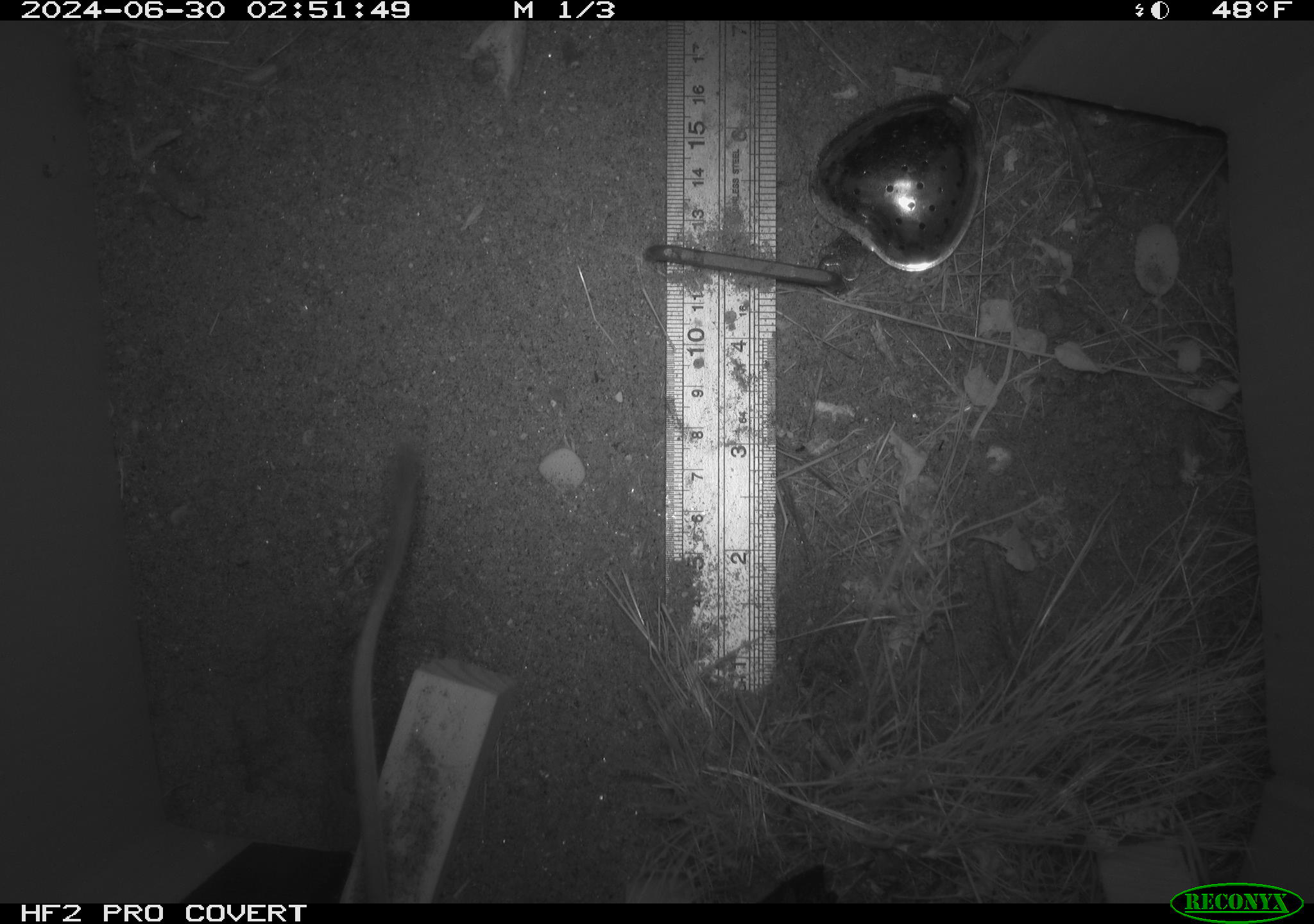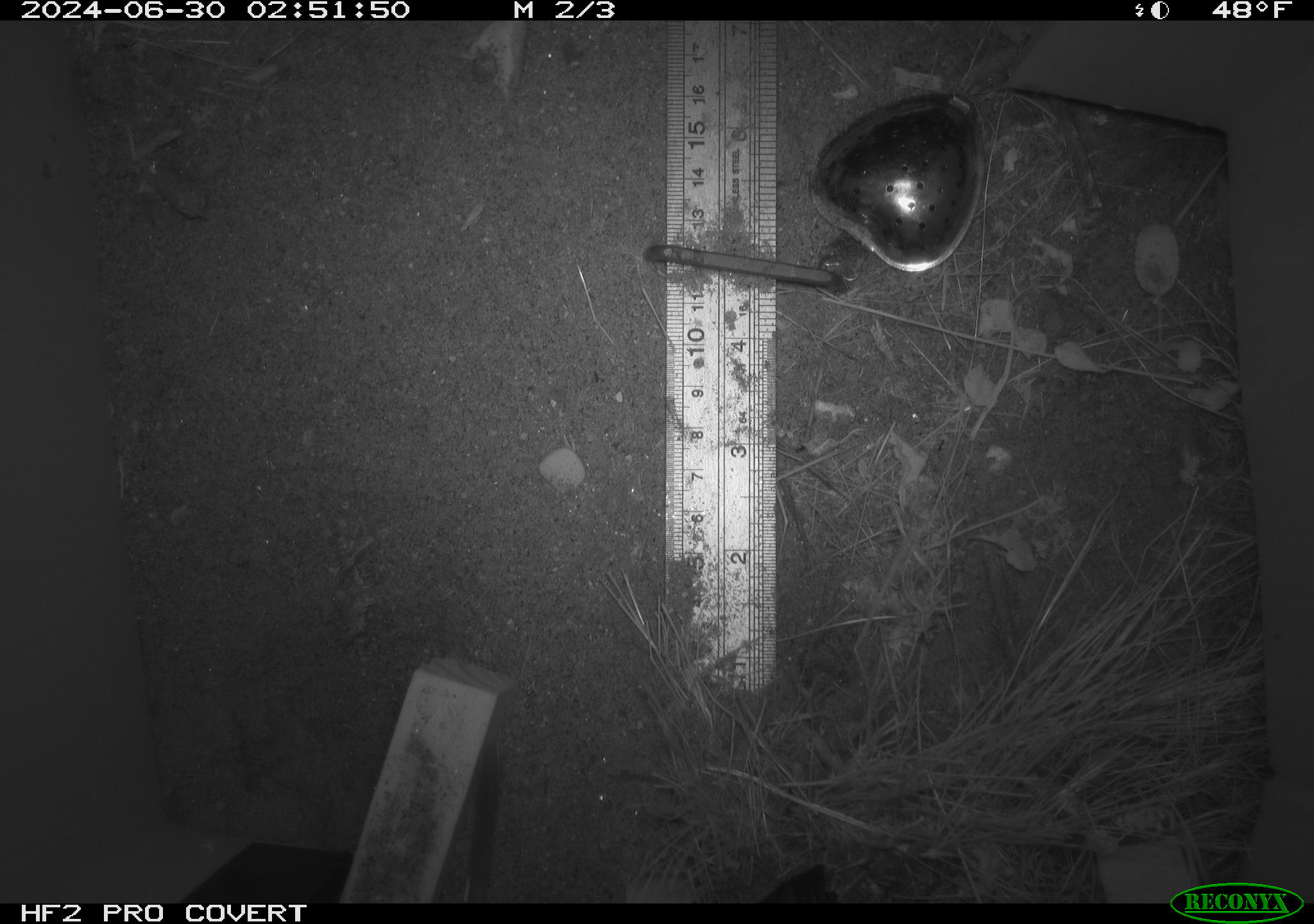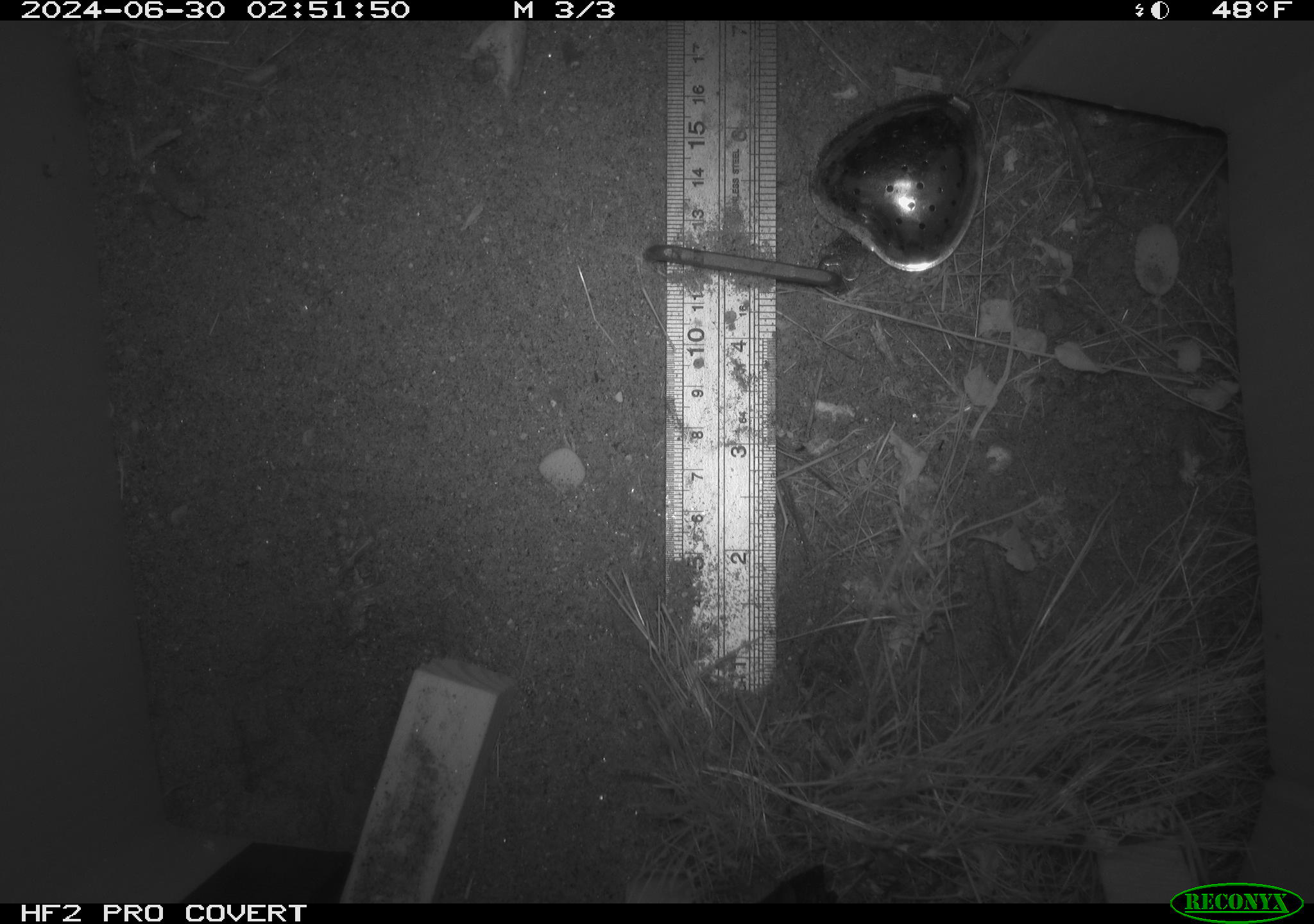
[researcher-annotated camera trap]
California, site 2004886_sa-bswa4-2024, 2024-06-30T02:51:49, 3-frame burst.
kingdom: Animalia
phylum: Chordata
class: Mammalia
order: Rodentia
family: Heteromyidae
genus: Dipodomys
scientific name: Dipodomys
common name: kangaroo rats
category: dipodomys species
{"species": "dipodomys species (kangaroo rats) (Dipodomys)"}